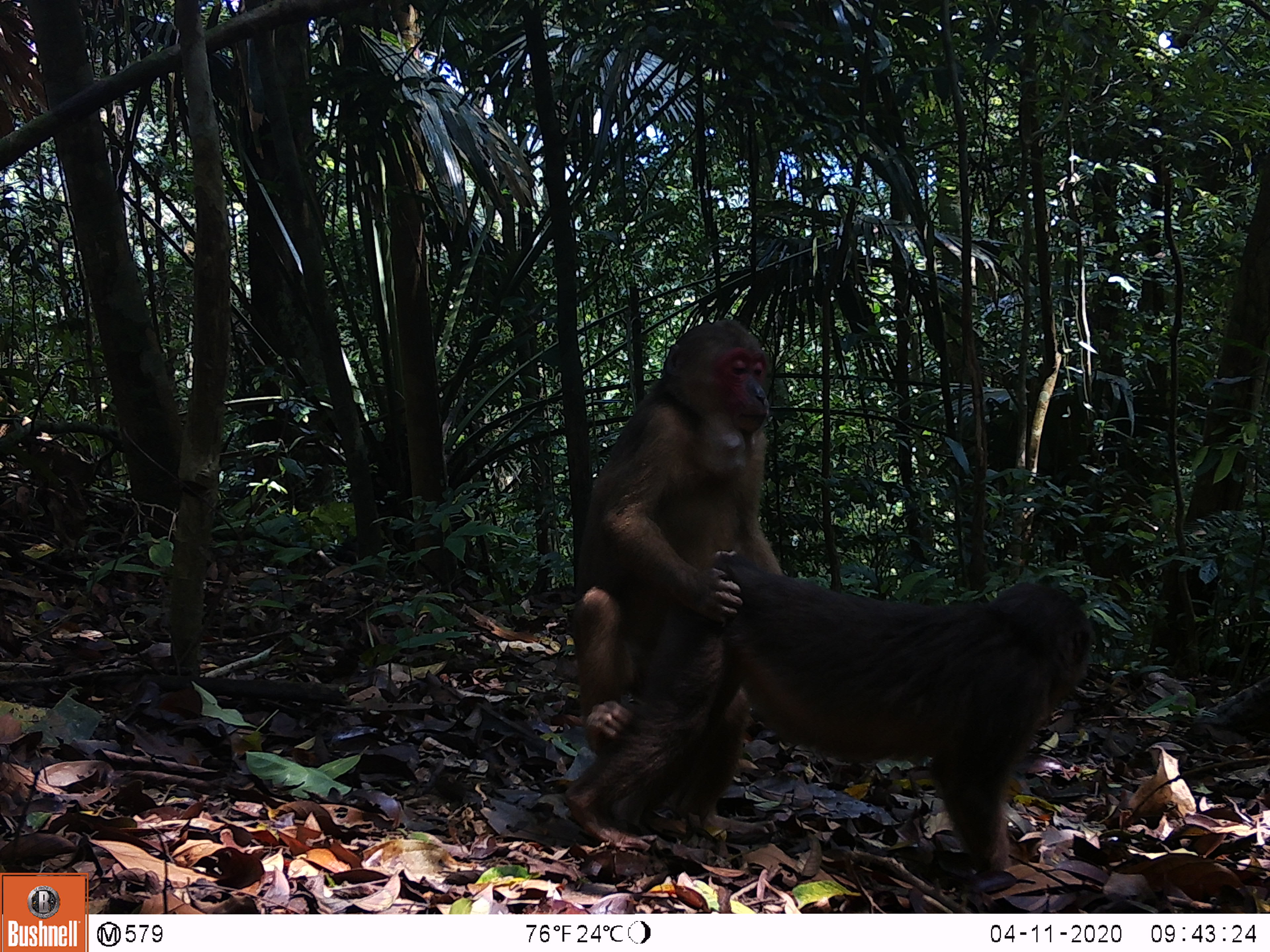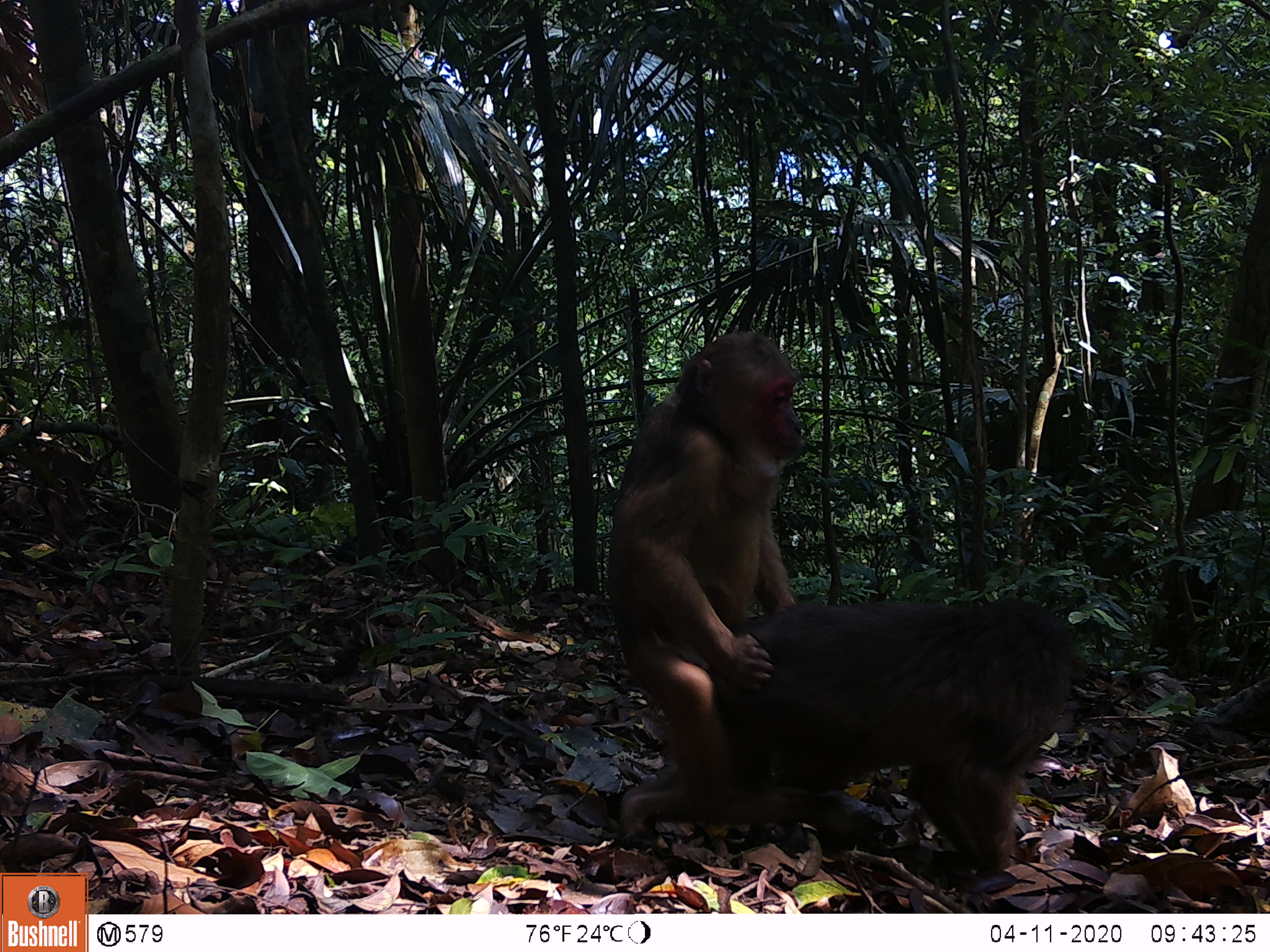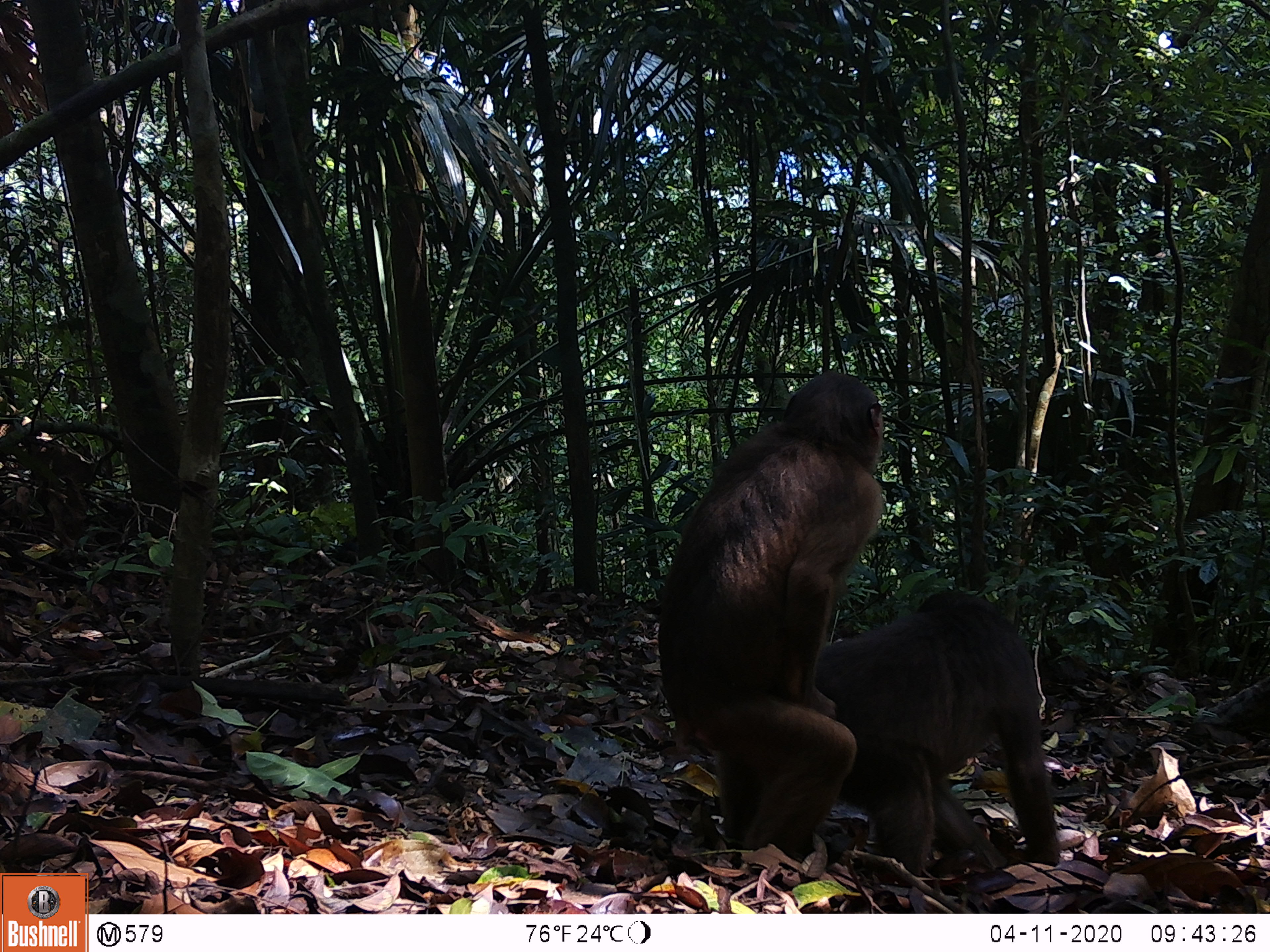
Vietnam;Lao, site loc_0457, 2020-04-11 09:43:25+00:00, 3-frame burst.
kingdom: Animalia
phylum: Chordata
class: Mammalia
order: Primates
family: Cercopithecidae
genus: Macaca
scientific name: Macaca arctoides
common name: stump-tailed macaque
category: stump tailed macaque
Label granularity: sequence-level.